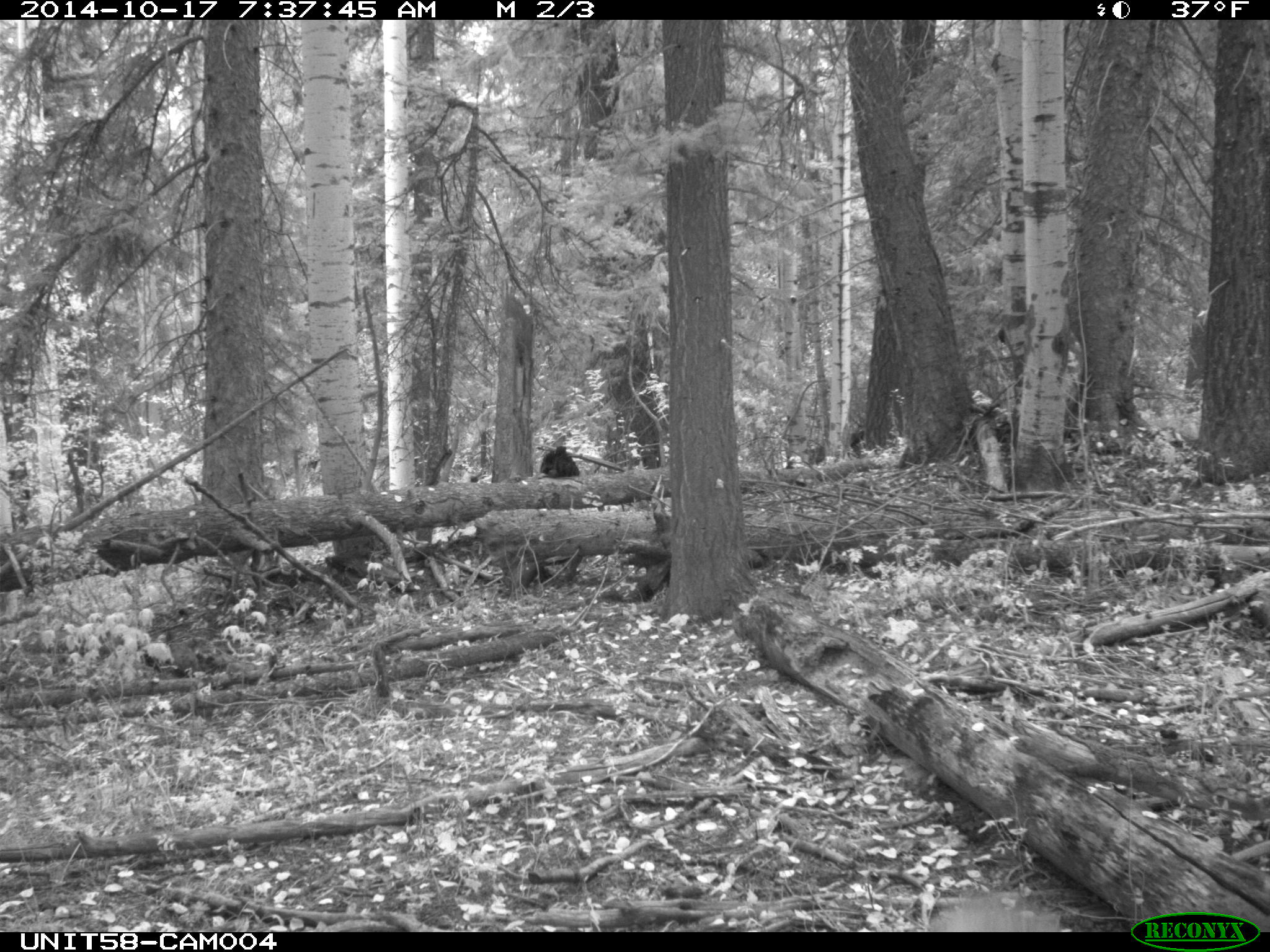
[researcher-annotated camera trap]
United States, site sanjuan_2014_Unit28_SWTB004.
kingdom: Animalia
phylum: Chordata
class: Mammalia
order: Artiodactyla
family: Cervidae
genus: Odocoileus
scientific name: Odocoileus hemionus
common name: mule deer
Odocoileus hemionus (mule deer).